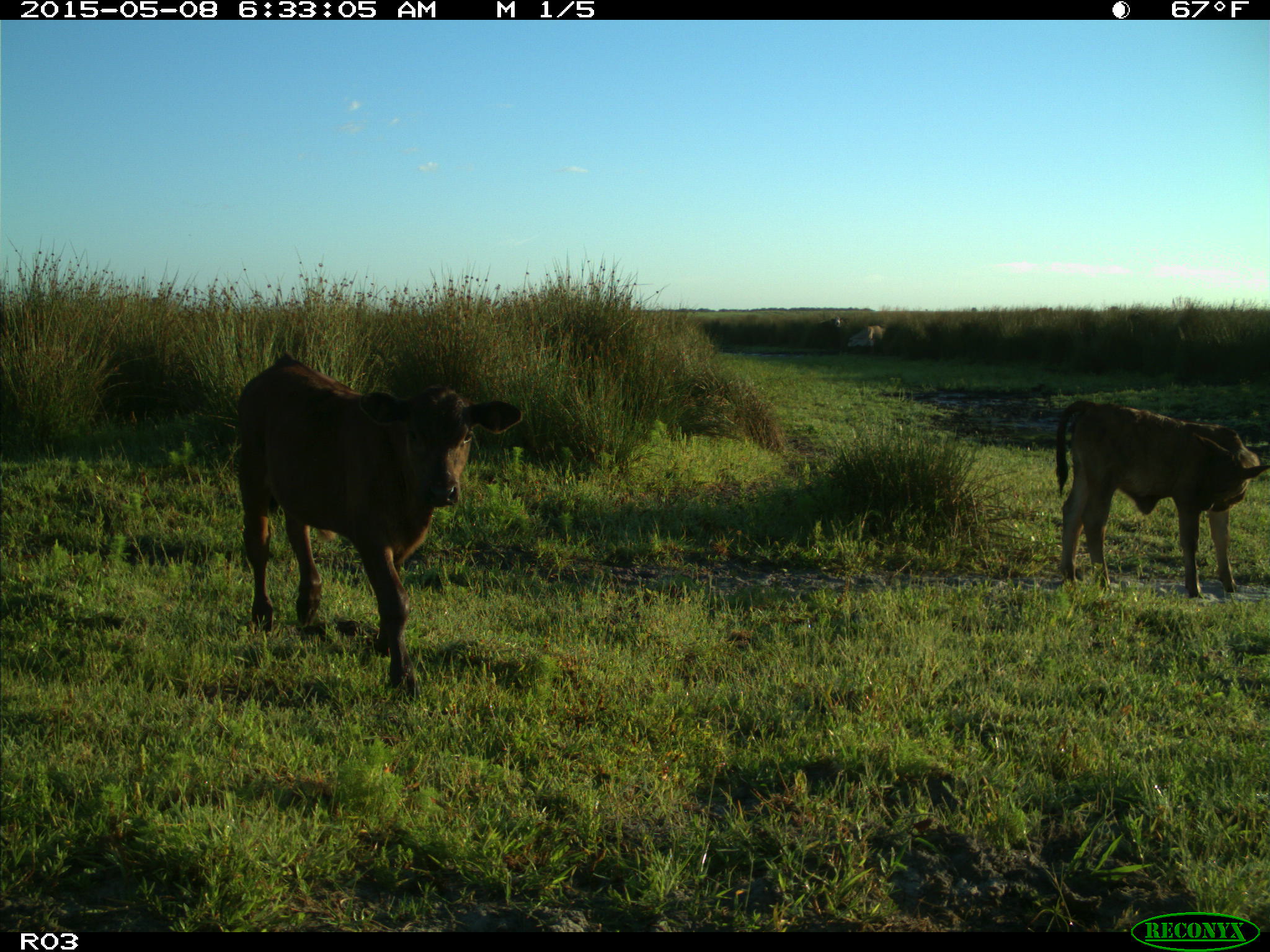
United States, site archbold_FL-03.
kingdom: Animalia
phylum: Chordata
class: Mammalia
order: Artiodactyla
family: Bovidae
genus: Bos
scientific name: Bos taurus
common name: domestic cow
Bos taurus (domestic cow).